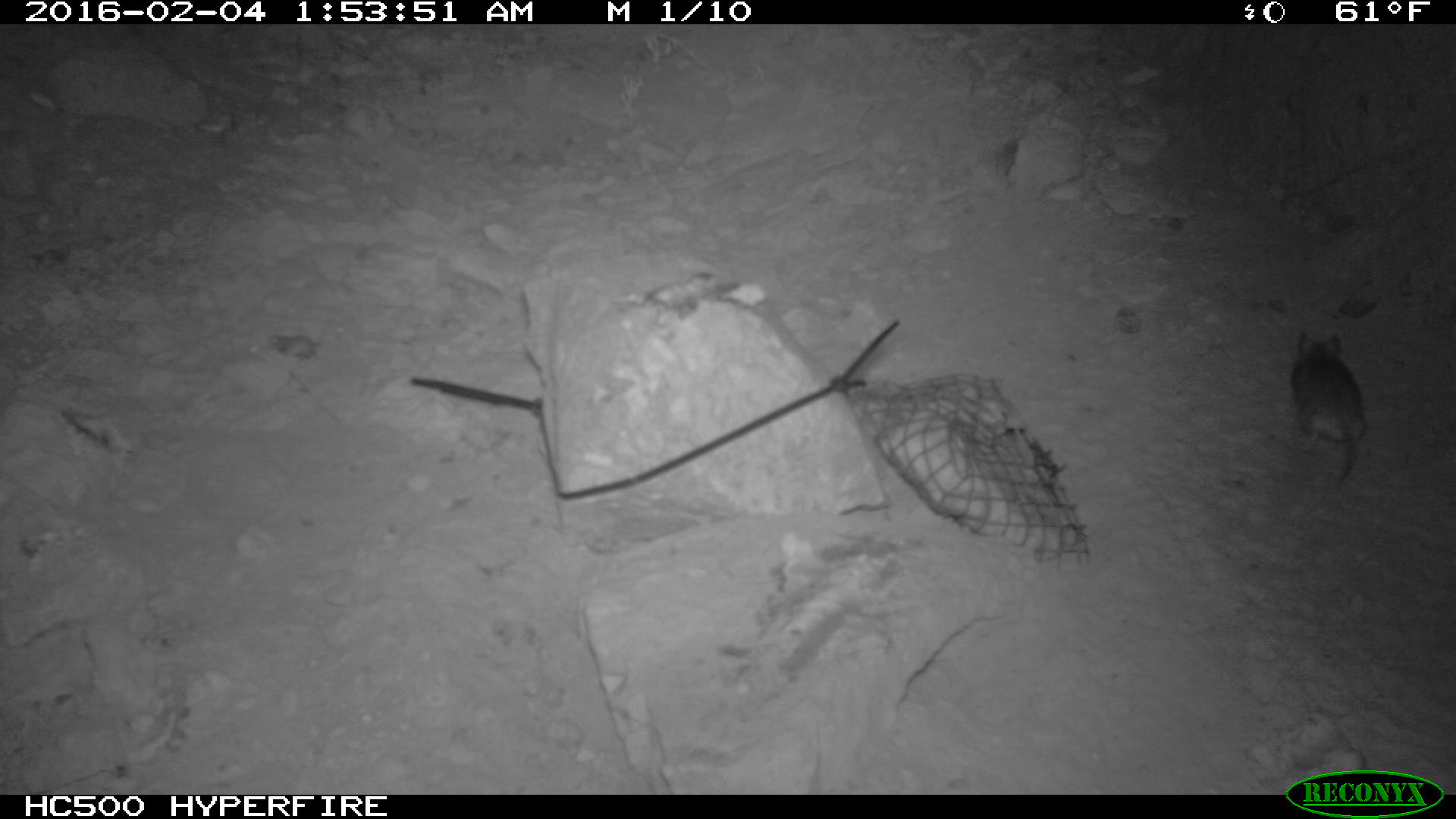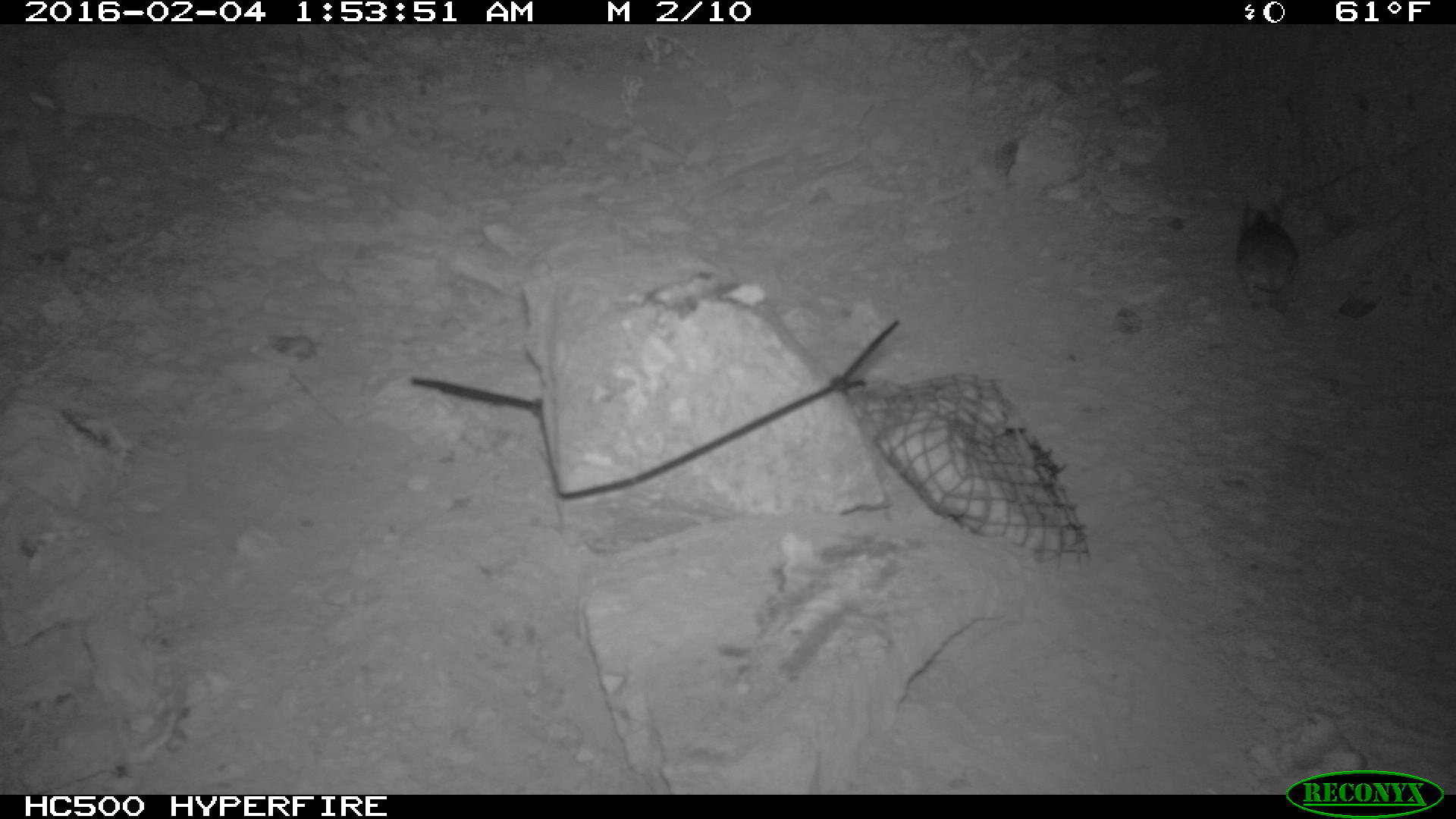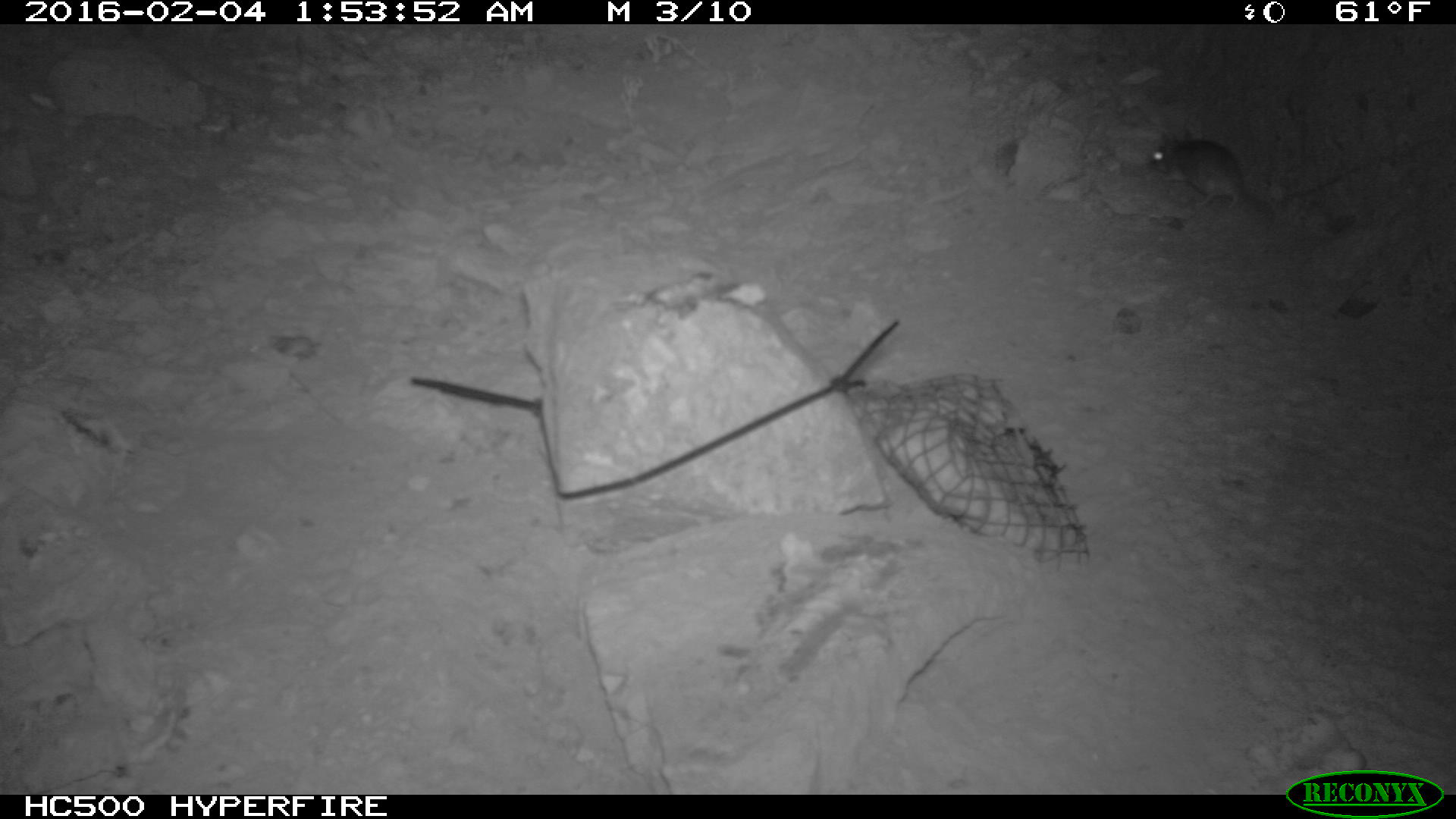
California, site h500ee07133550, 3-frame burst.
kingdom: Animalia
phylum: Chordata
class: Mammalia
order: Rodentia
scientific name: Rodentia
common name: rodent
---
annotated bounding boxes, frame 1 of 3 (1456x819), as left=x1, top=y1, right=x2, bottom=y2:
rodent: left=1286, top=330, right=1364, bottom=485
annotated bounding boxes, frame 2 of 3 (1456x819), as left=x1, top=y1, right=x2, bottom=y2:
rodent: left=1235, top=202, right=1300, bottom=314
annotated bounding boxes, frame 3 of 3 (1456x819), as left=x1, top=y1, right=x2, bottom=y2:
rodent: left=1139, top=125, right=1279, bottom=220